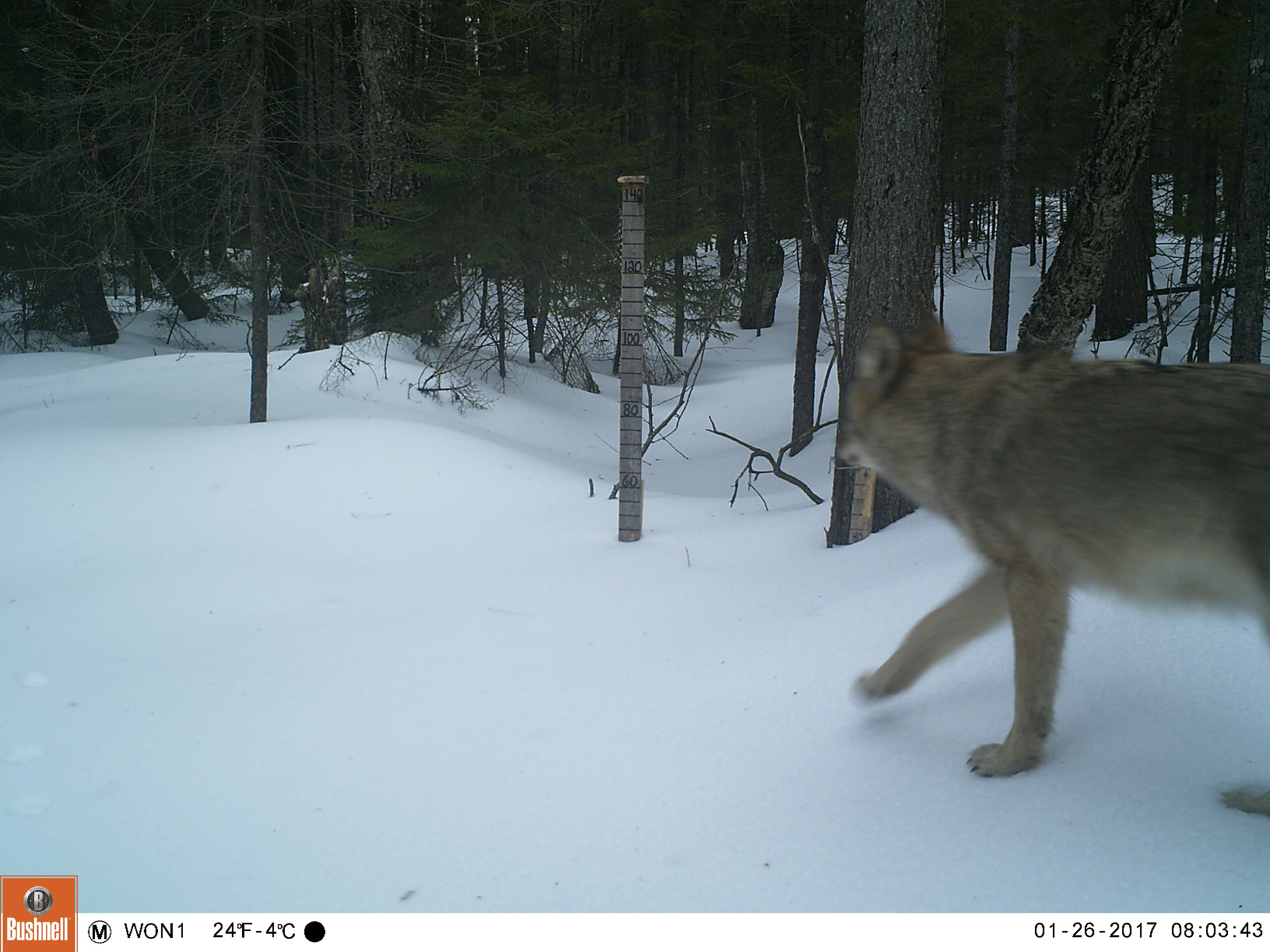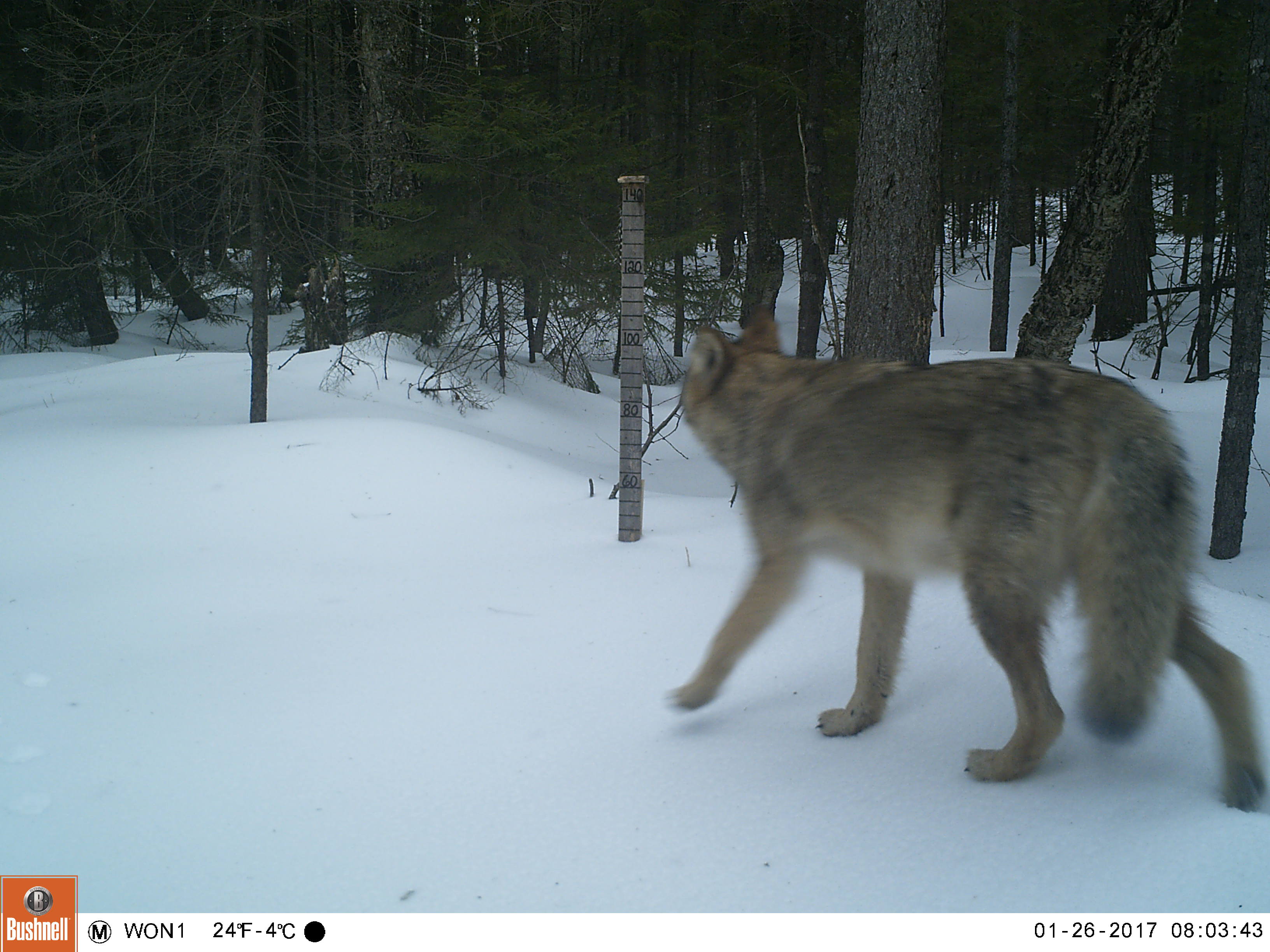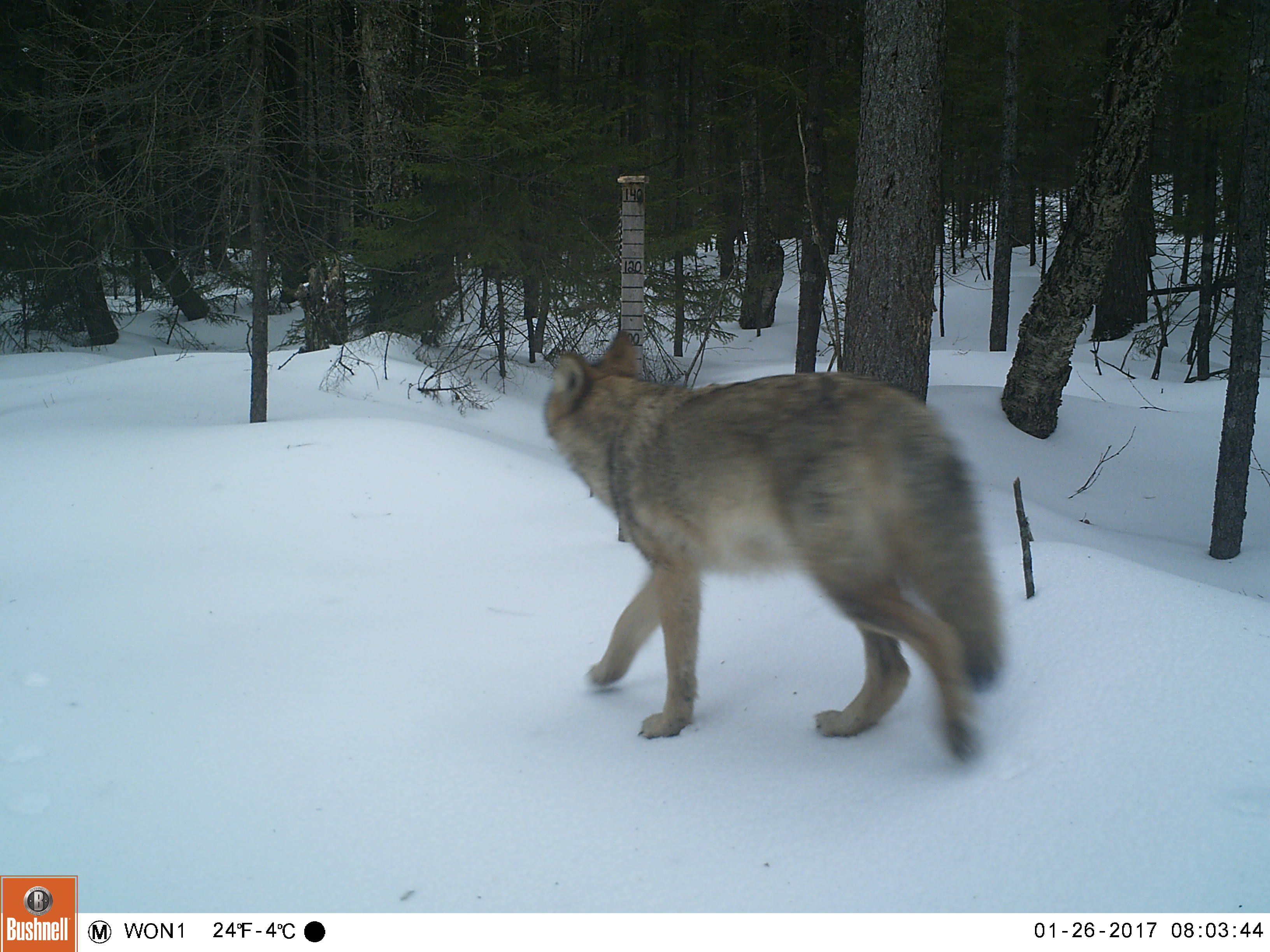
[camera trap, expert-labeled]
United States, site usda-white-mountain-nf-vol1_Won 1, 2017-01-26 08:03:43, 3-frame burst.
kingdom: Animalia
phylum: Chordata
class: Mammalia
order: Carnivora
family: Canidae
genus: Canis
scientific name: Canis latrans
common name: coyote